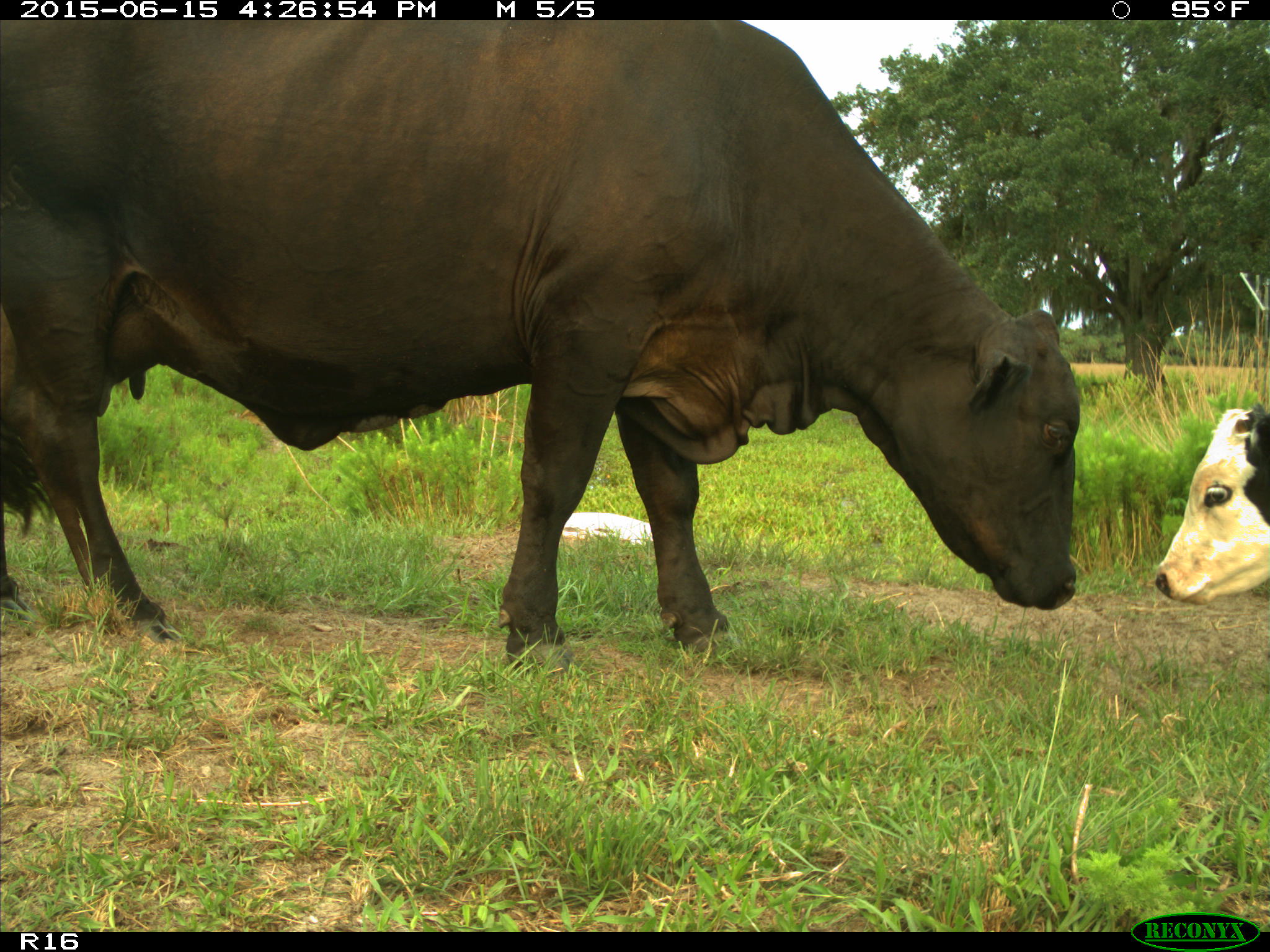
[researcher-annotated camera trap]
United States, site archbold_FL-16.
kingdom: Animalia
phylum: Chordata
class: Mammalia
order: Artiodactyla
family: Bovidae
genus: Bos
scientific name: Bos taurus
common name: domestic cow